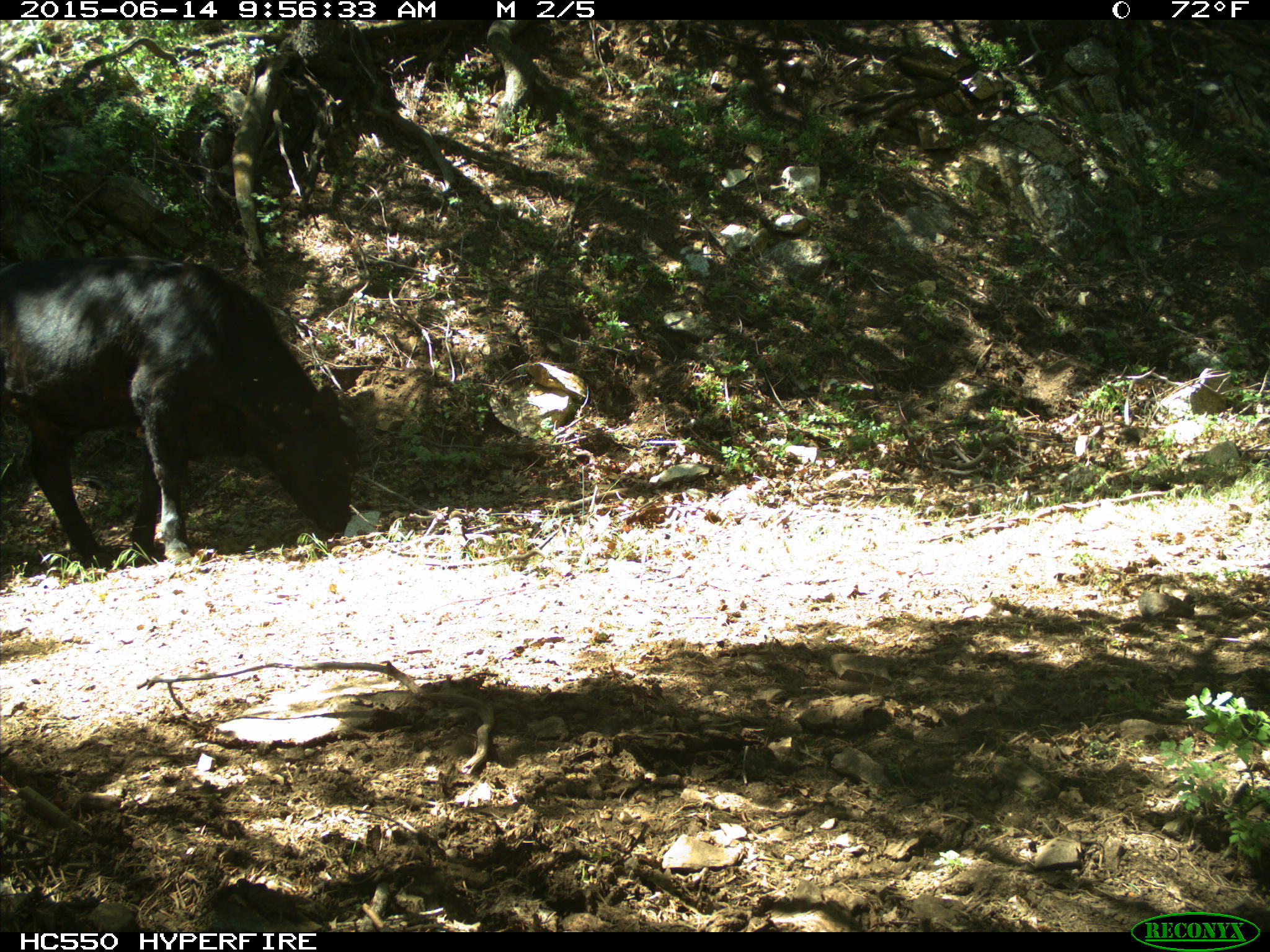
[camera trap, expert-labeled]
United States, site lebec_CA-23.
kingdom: Animalia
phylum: Chordata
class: Mammalia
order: Artiodactyla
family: Bovidae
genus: Bos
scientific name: Bos taurus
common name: domestic cow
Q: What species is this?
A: Bos taurus (domestic cow).